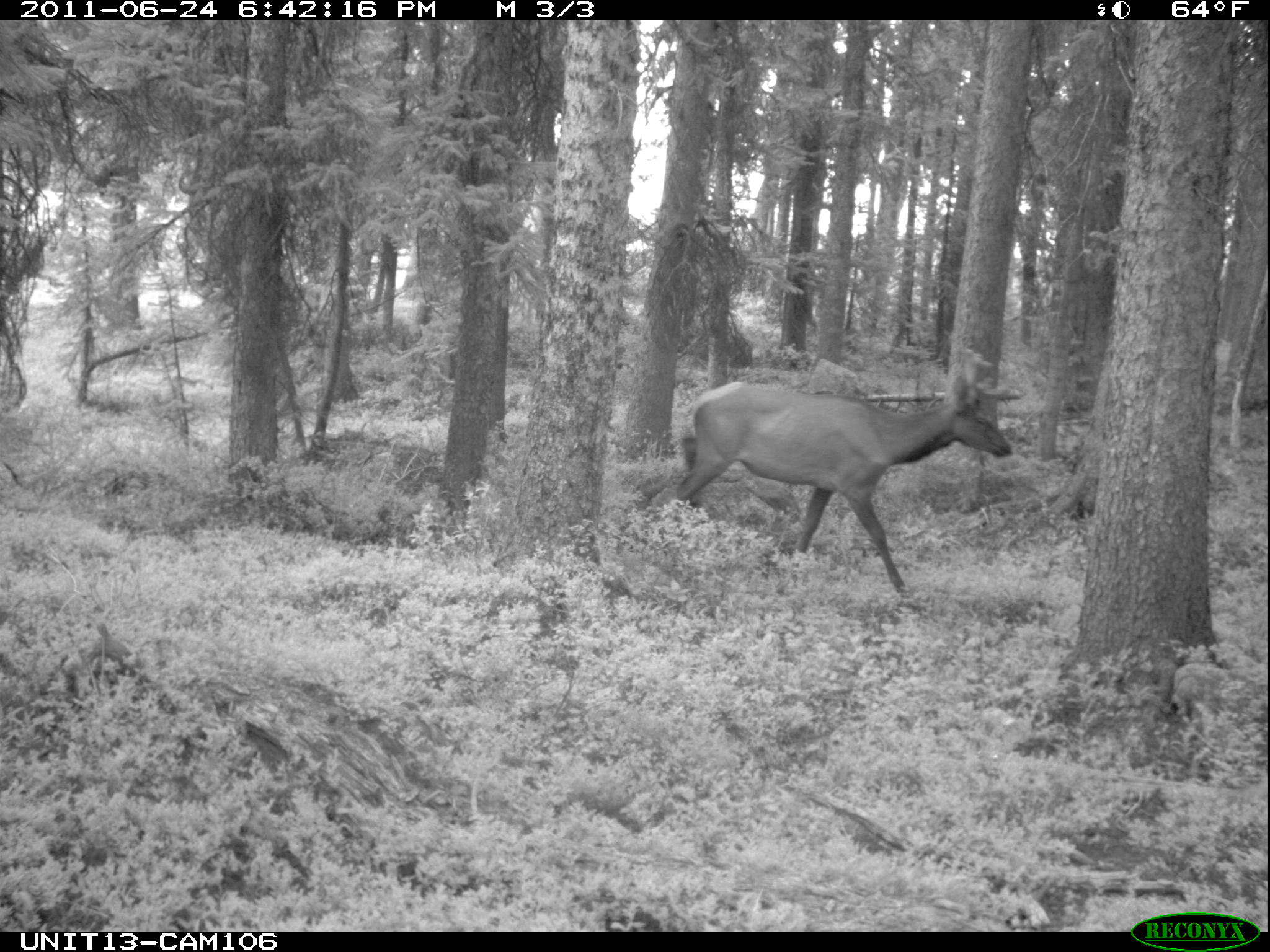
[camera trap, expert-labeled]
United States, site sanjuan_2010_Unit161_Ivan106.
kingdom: Animalia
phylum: Chordata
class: Mammalia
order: Artiodactyla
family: Cervidae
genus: Cervus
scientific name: Cervus elaphus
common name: red deer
Cervus elaphus (red deer).